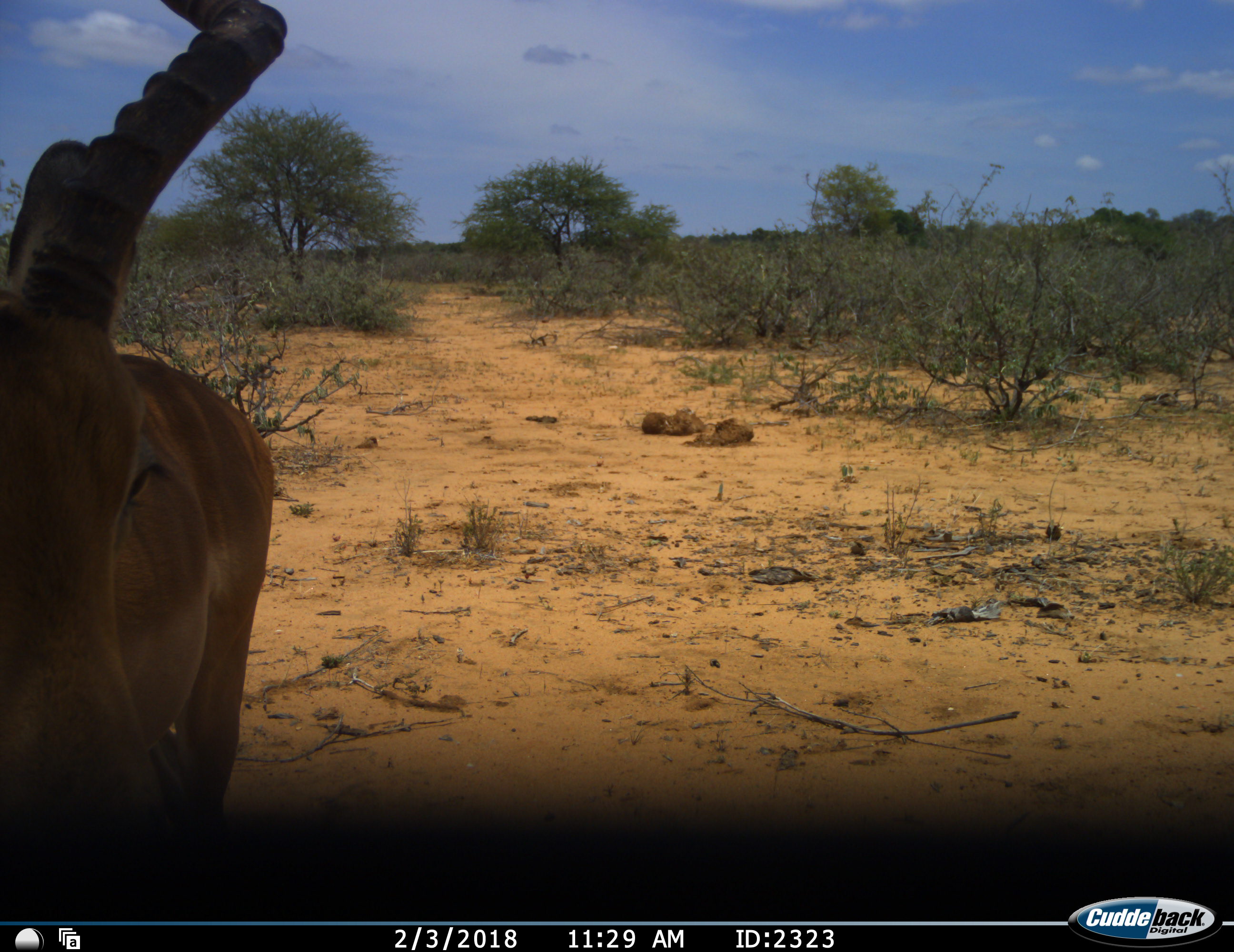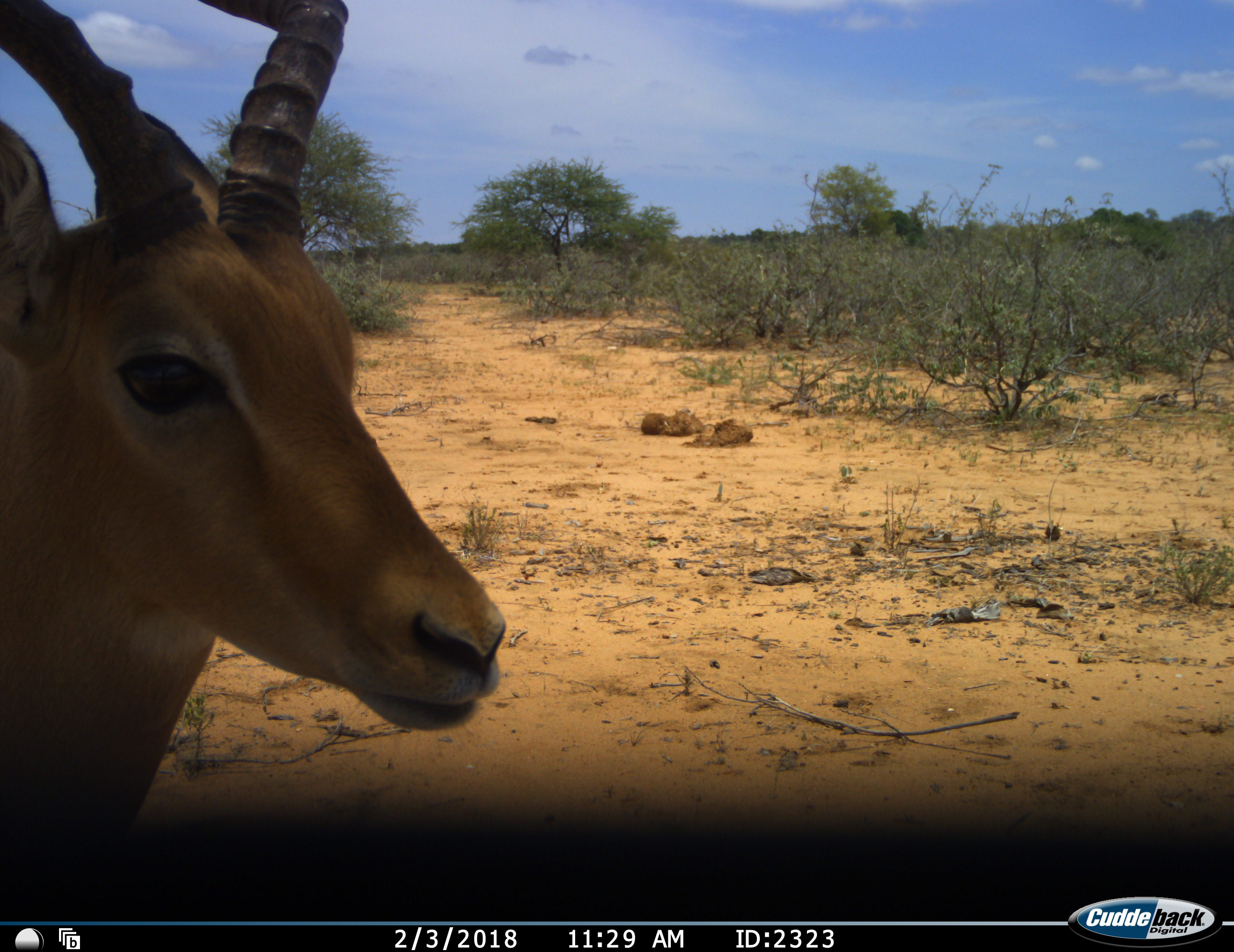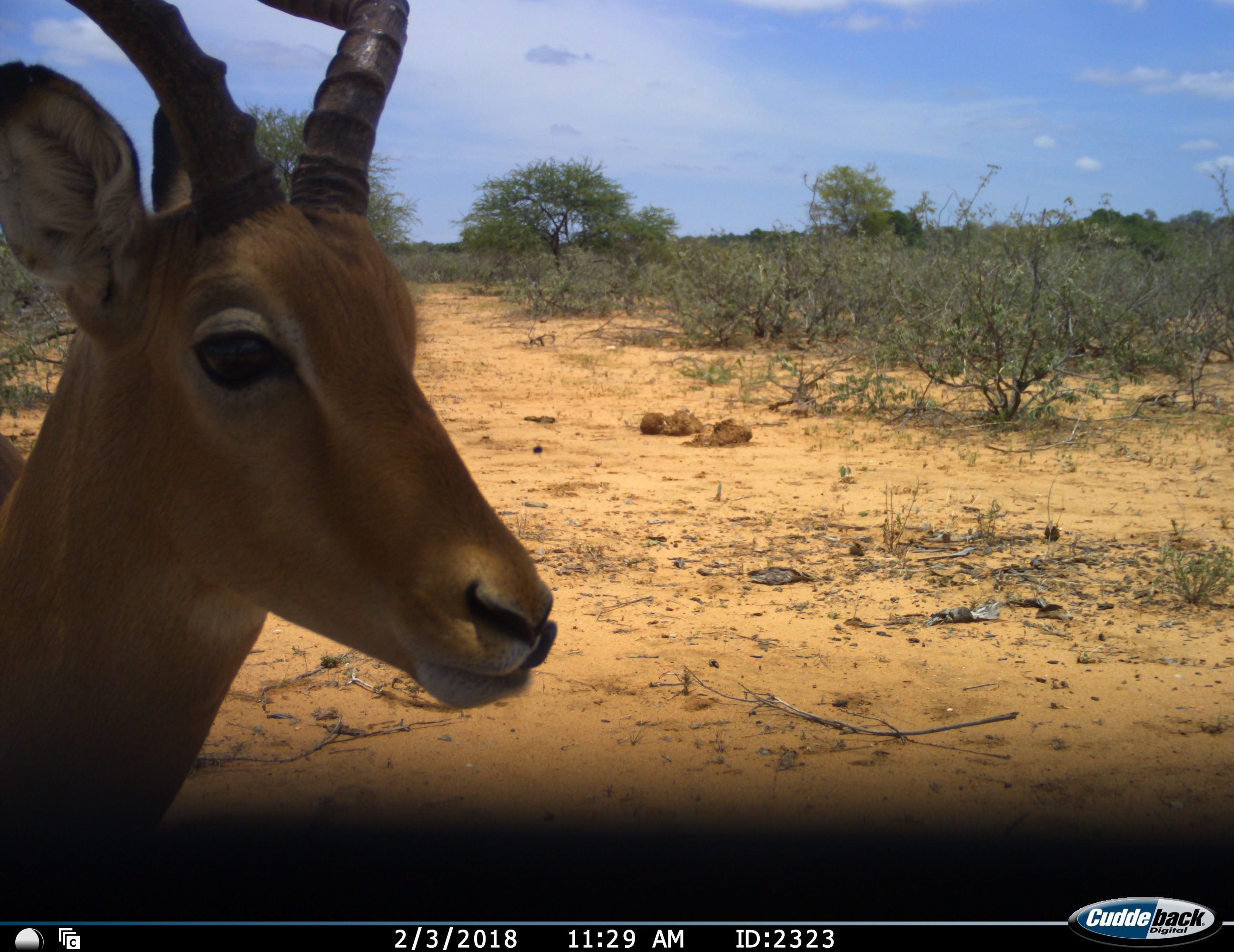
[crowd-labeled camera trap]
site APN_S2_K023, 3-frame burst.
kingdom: Animalia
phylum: Chordata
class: Mammalia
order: Artiodactyla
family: Bovidae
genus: Aepyceros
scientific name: Aepyceros melampus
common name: impala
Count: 1.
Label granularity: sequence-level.